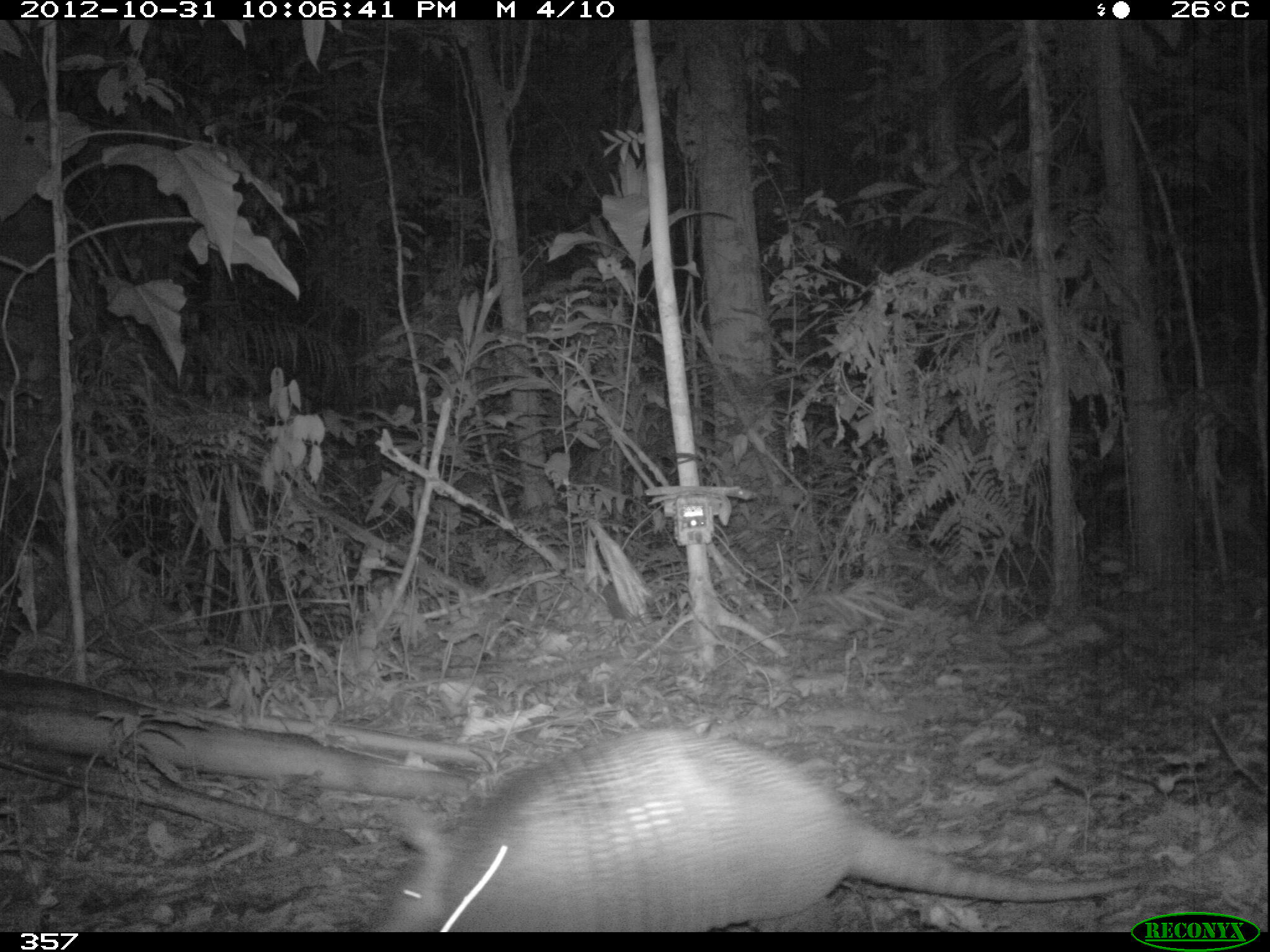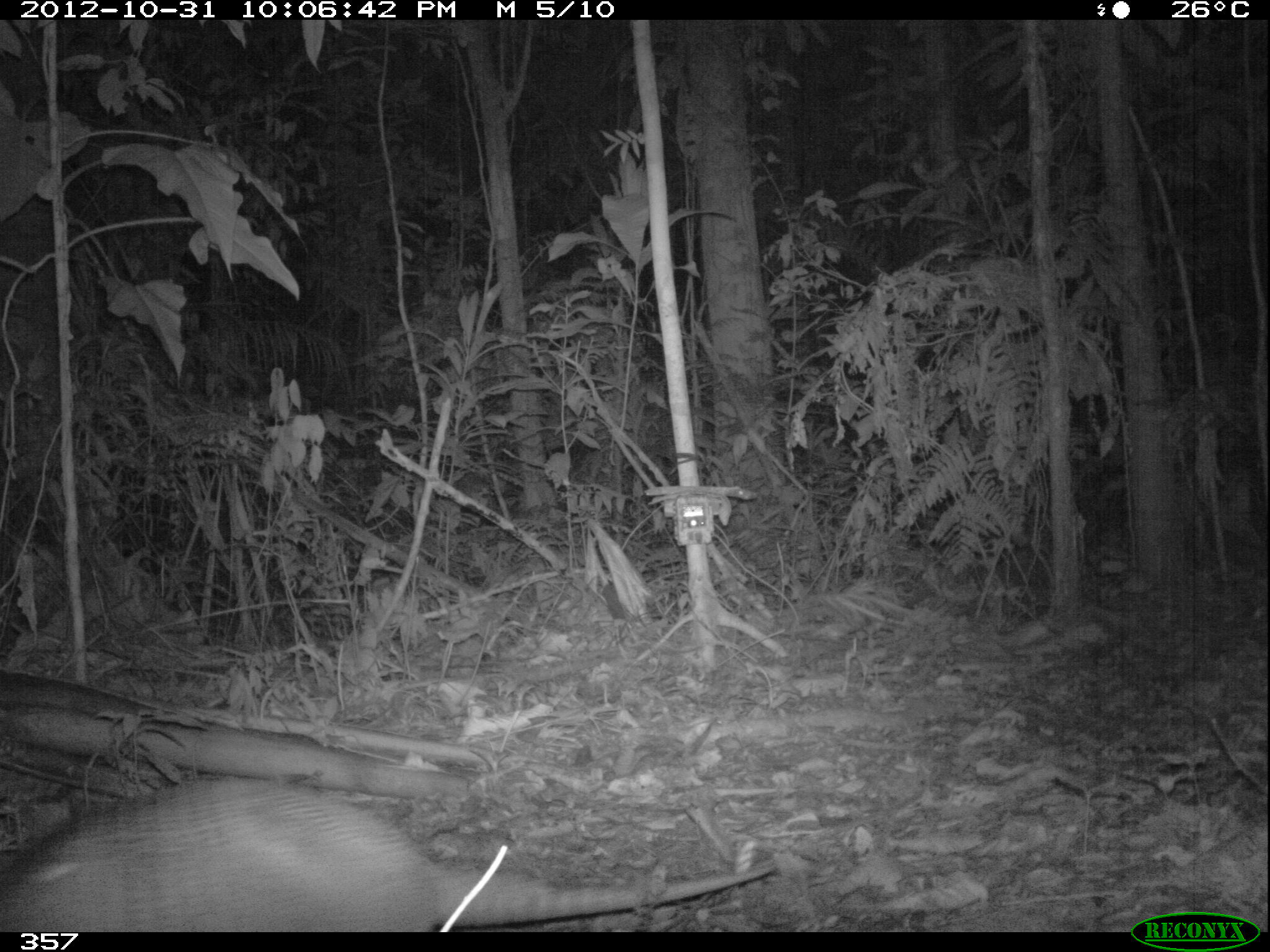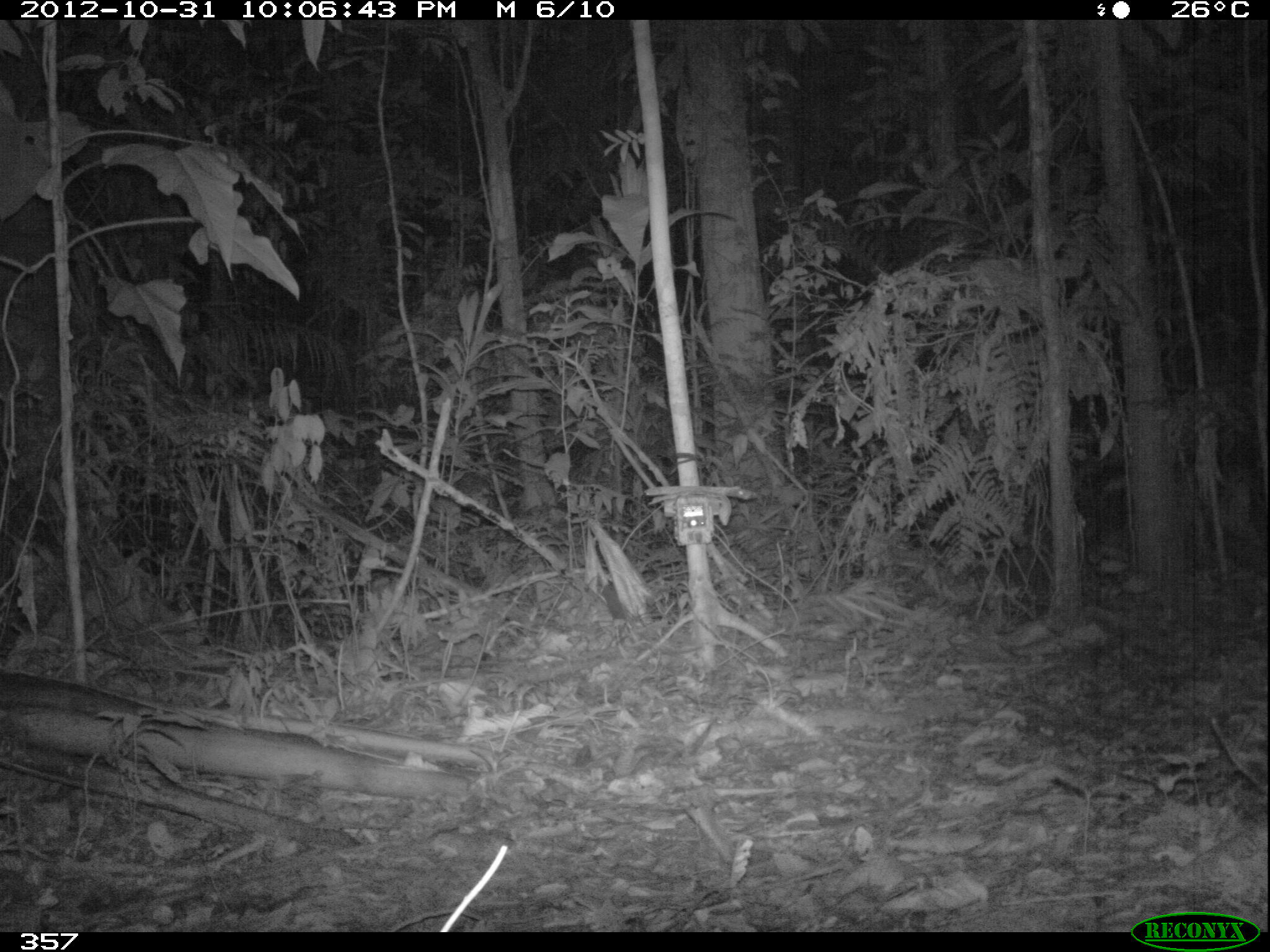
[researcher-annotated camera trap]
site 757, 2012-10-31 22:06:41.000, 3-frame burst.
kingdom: Animalia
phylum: Chordata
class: Mammalia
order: Cingulata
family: Dasypodidae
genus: Dasypus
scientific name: Dasypus novemcinctus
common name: nine-banded armadillo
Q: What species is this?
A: Dasypus novemcinctus (nine-banded armadillo).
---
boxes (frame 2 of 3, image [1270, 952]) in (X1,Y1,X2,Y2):
dasypus novemcinctus: (0,776,777,931)